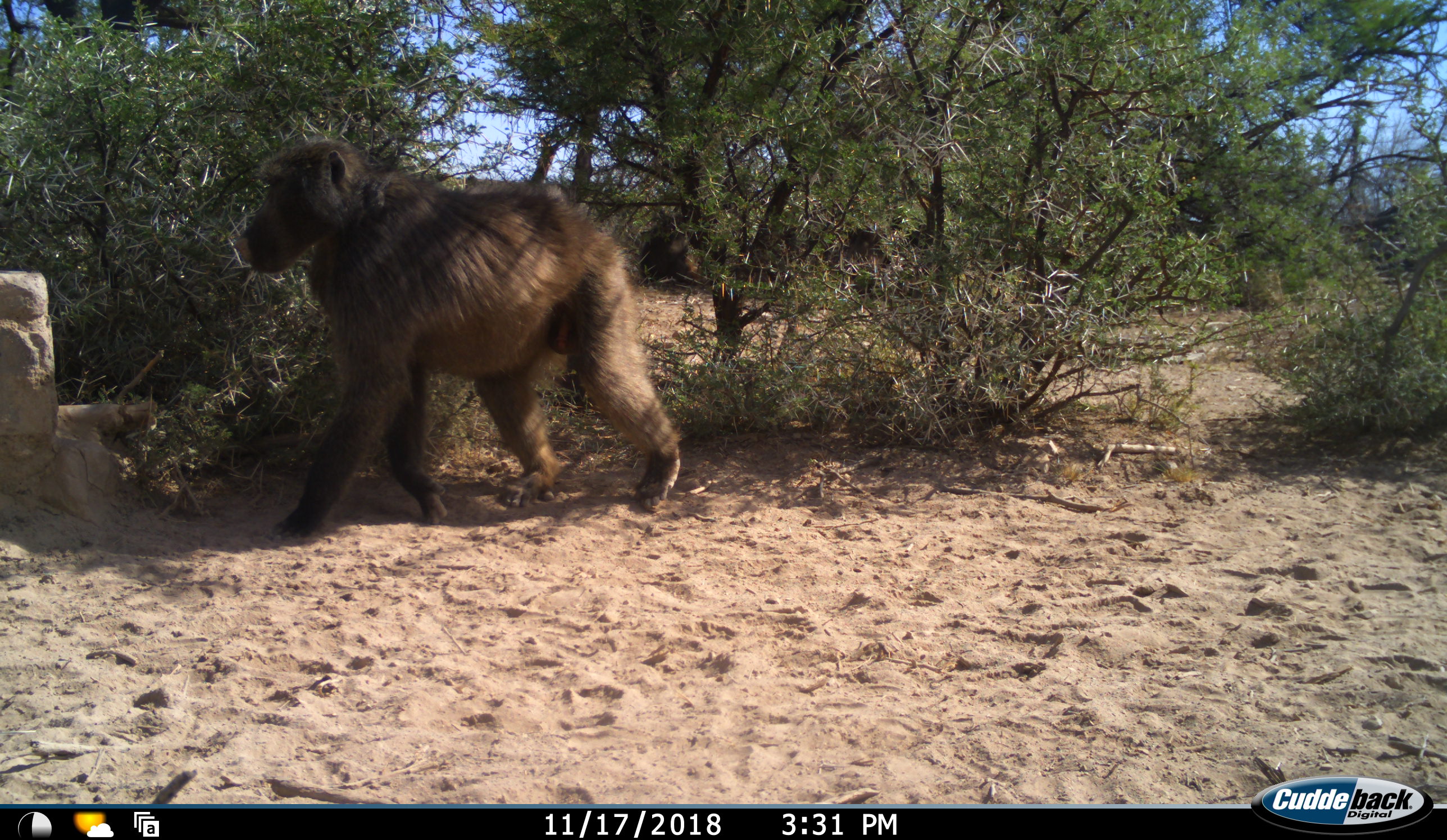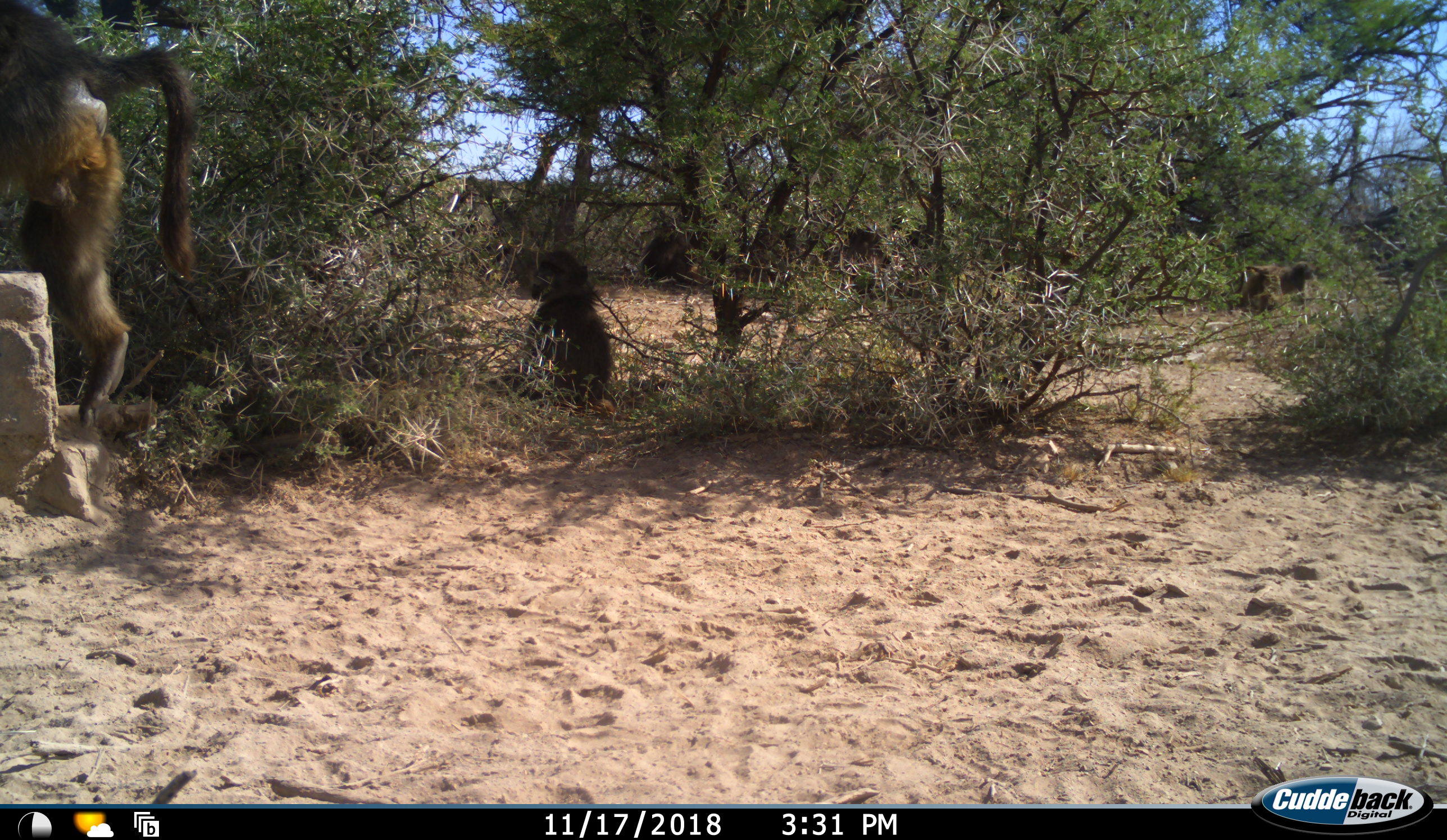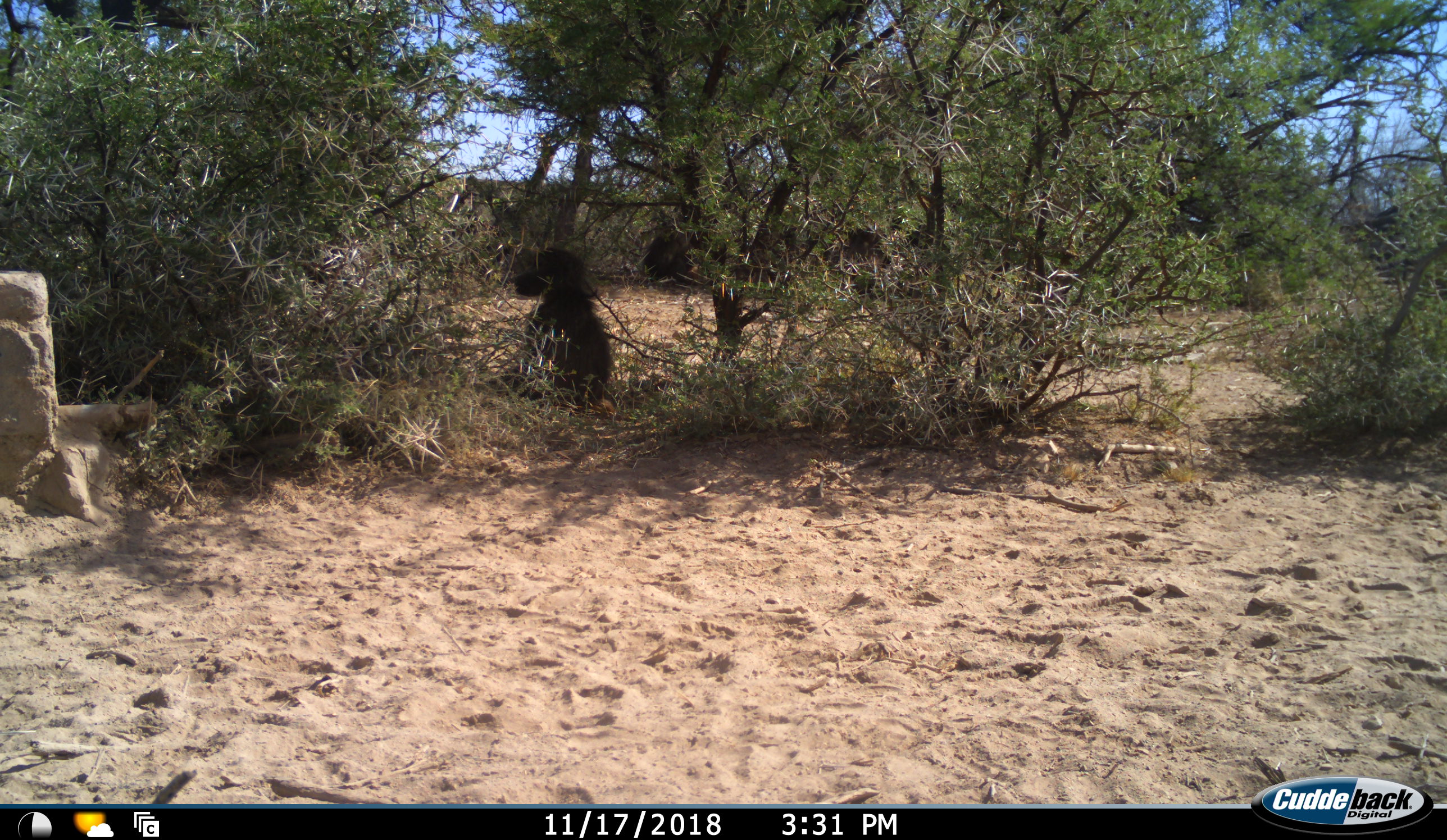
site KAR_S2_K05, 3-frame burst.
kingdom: Animalia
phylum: Chordata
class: Mammalia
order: Primates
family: Cercopithecidae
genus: Papio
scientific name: Papio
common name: baboon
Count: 3.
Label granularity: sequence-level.